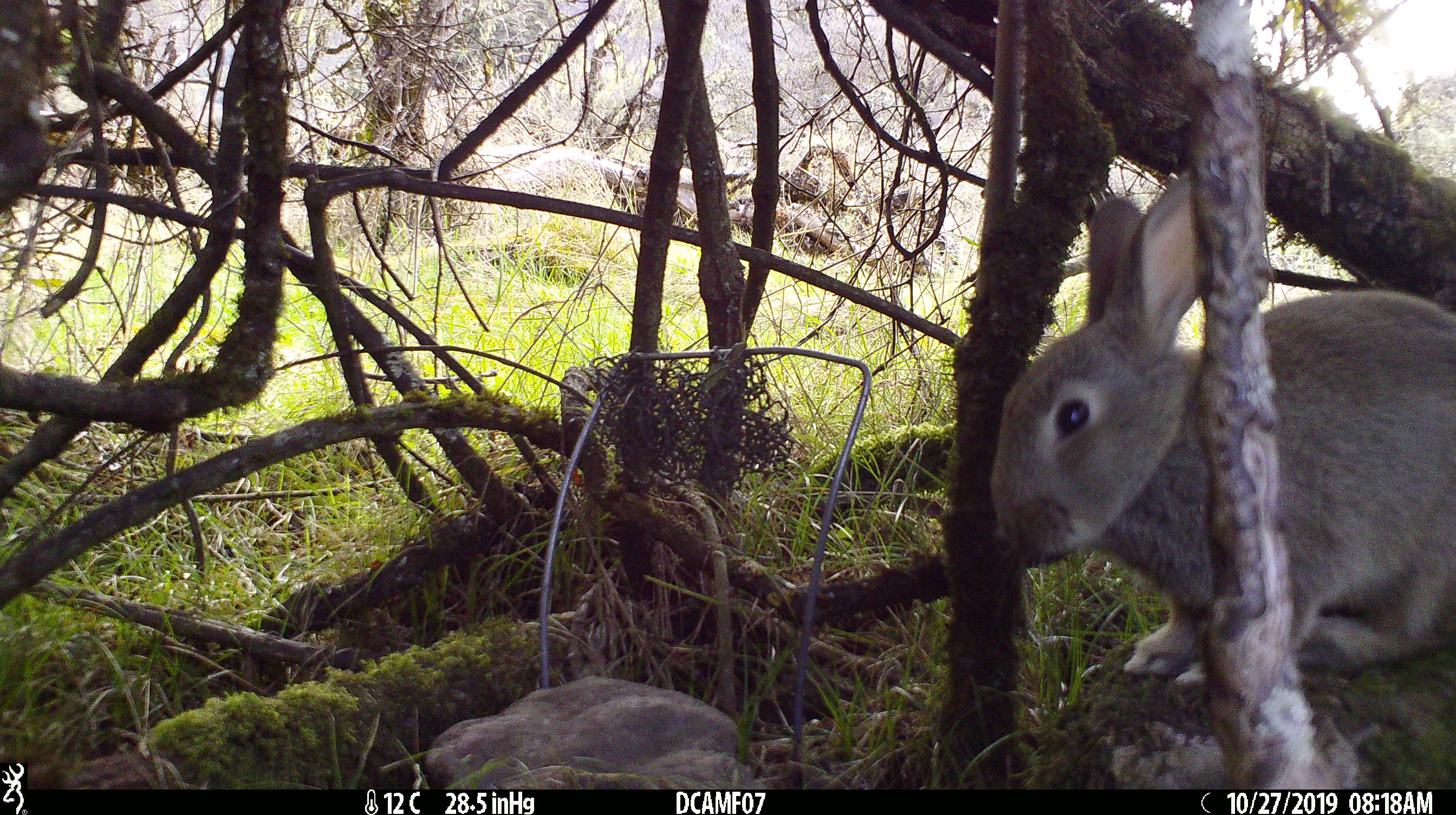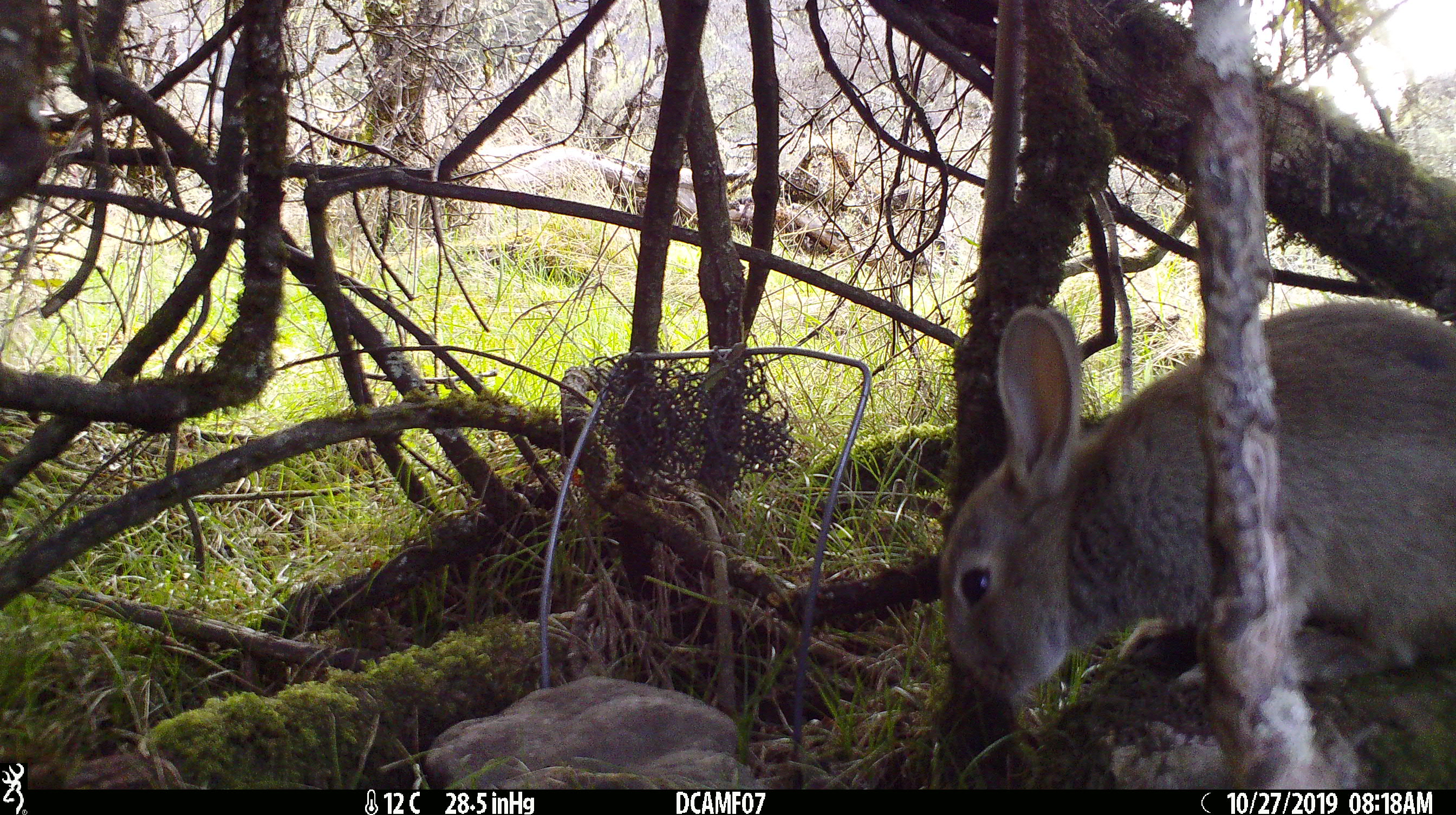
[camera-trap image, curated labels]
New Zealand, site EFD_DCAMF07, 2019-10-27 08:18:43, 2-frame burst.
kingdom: Animalia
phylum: Chordata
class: Mammalia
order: Lagomorpha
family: Leporidae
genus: Oryctolagus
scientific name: Oryctolagus cuniculus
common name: european rabbit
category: rabbit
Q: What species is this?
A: Rabbit (european rabbit) (Oryctolagus cuniculus).